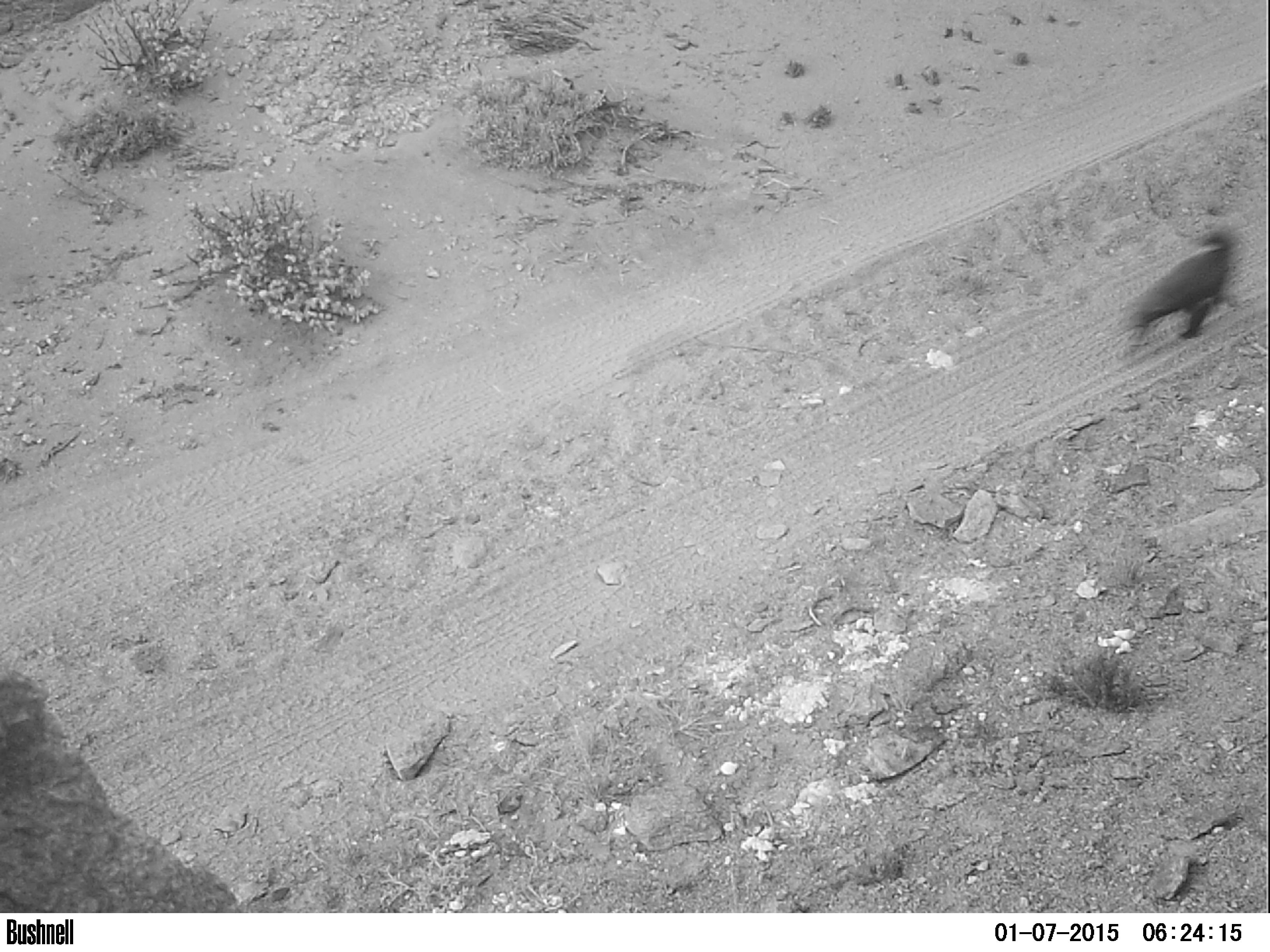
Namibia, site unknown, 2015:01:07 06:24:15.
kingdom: Animalia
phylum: Chordata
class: Mammalia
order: Carnivora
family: Mustelidae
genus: Mellivora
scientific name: Mellivora capensis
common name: ratel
Mellivora capensis (ratel).